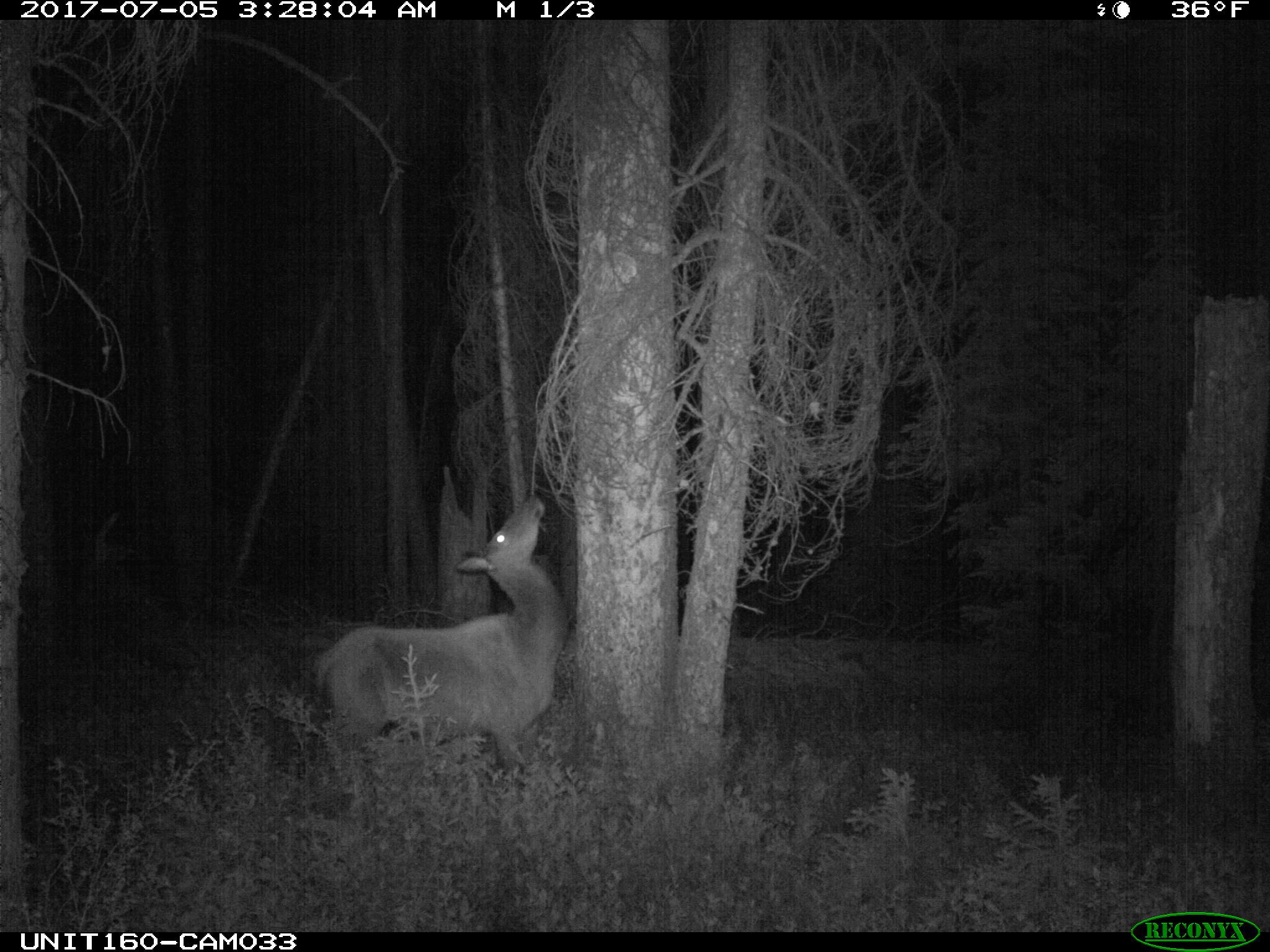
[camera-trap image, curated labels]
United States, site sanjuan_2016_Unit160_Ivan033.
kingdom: Animalia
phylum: Chordata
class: Mammalia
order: Artiodactyla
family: Cervidae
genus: Cervus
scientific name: Cervus elaphus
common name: red deer